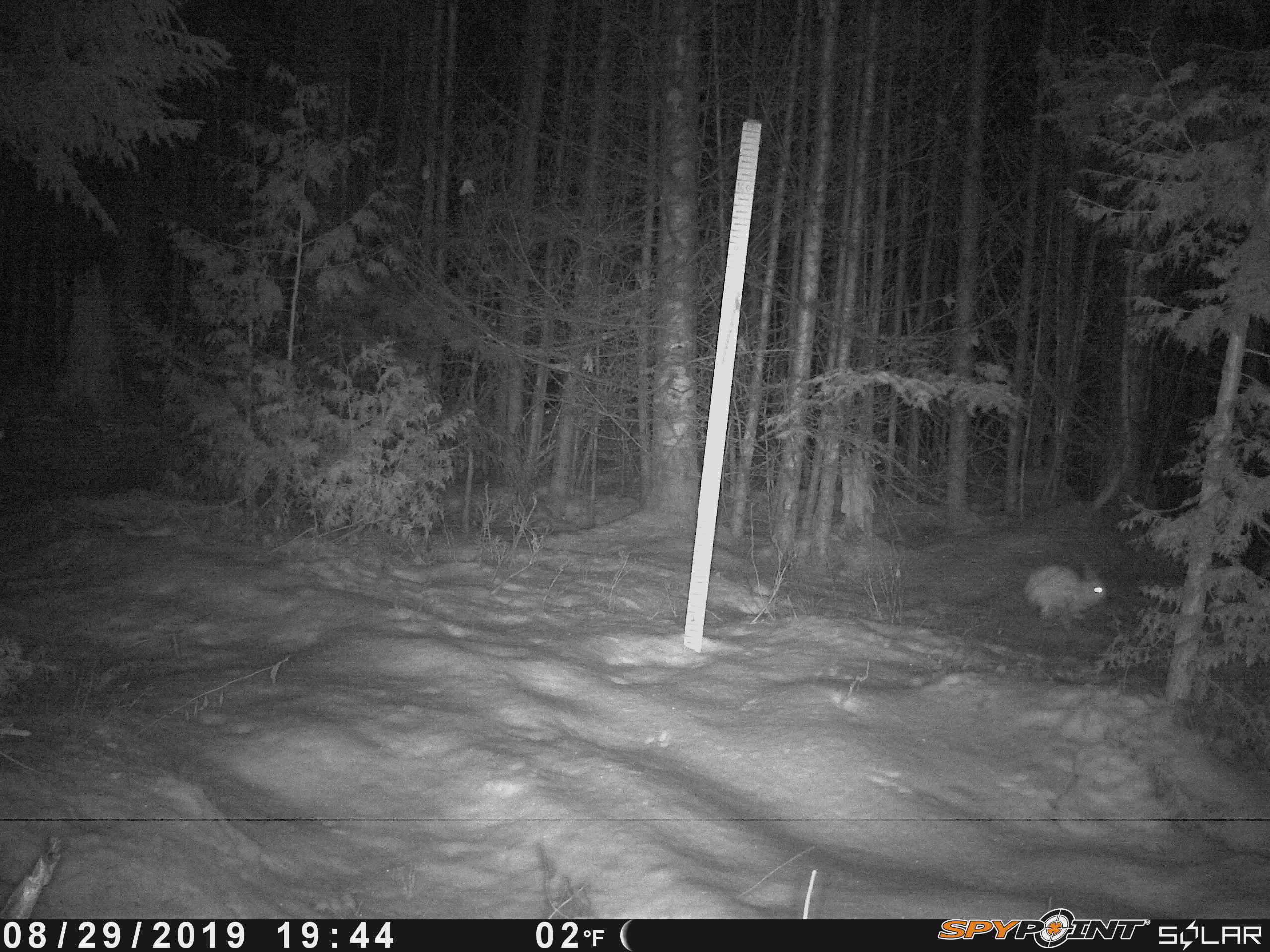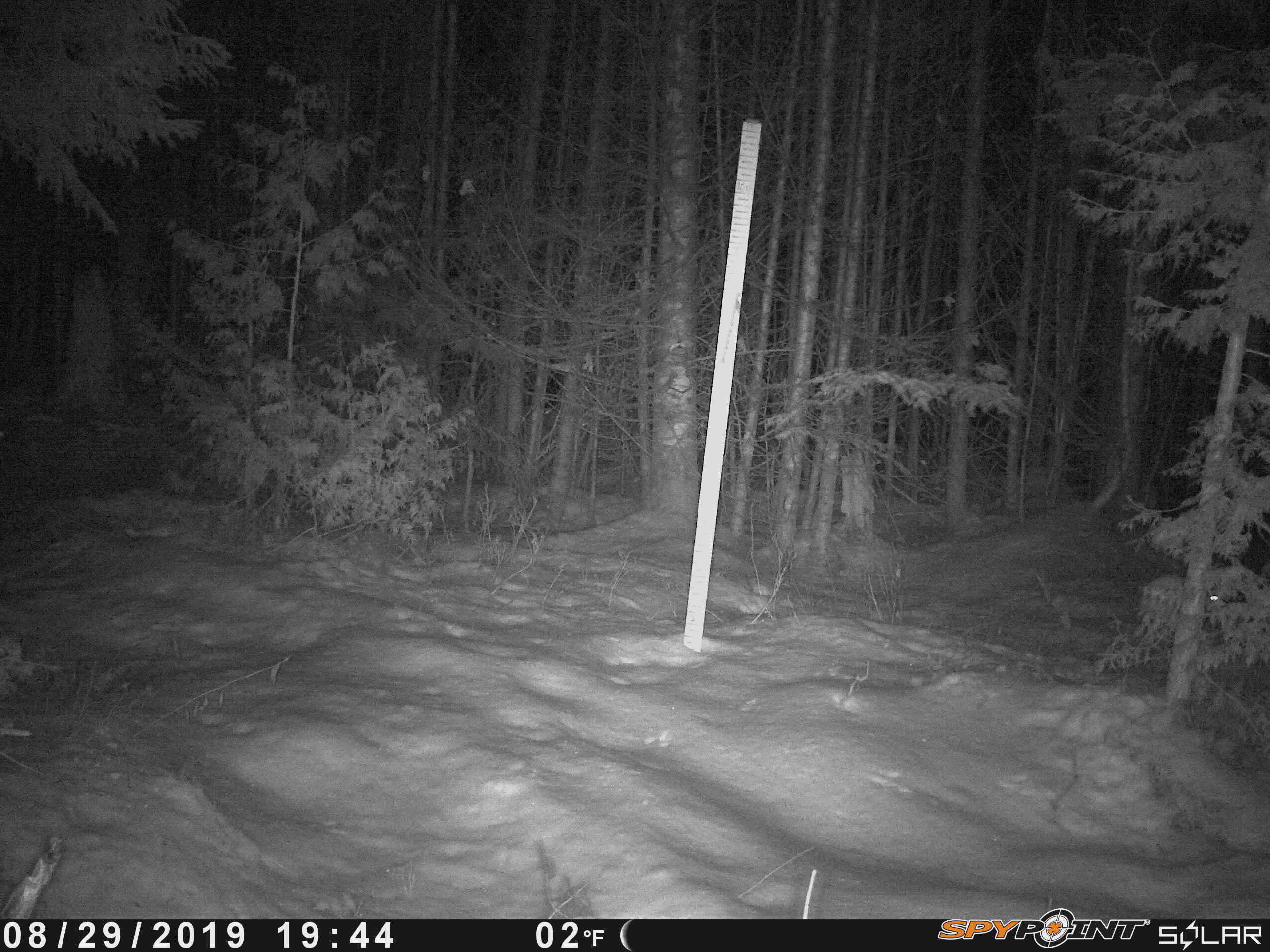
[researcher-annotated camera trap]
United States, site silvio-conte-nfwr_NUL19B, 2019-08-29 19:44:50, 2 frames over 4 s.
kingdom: Animalia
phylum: Chordata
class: Mammalia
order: Lagomorpha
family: Leporidae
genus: Lepus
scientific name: Lepus americanus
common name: snowshoe hare